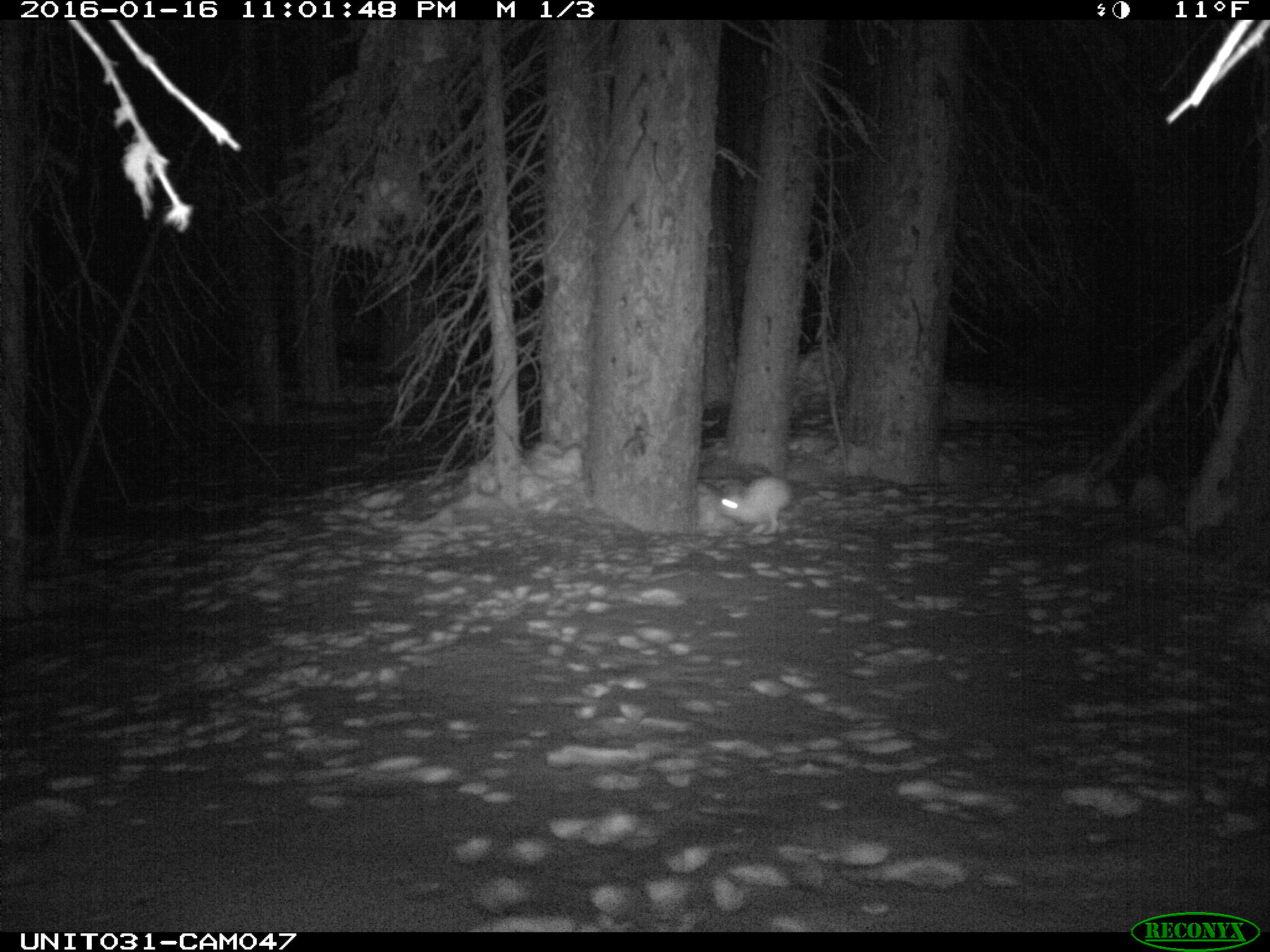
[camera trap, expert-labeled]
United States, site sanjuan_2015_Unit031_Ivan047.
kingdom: Animalia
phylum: Chordata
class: Mammalia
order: Lagomorpha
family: Leporidae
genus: Lepus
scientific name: Lepus americanus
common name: snowshoe hare